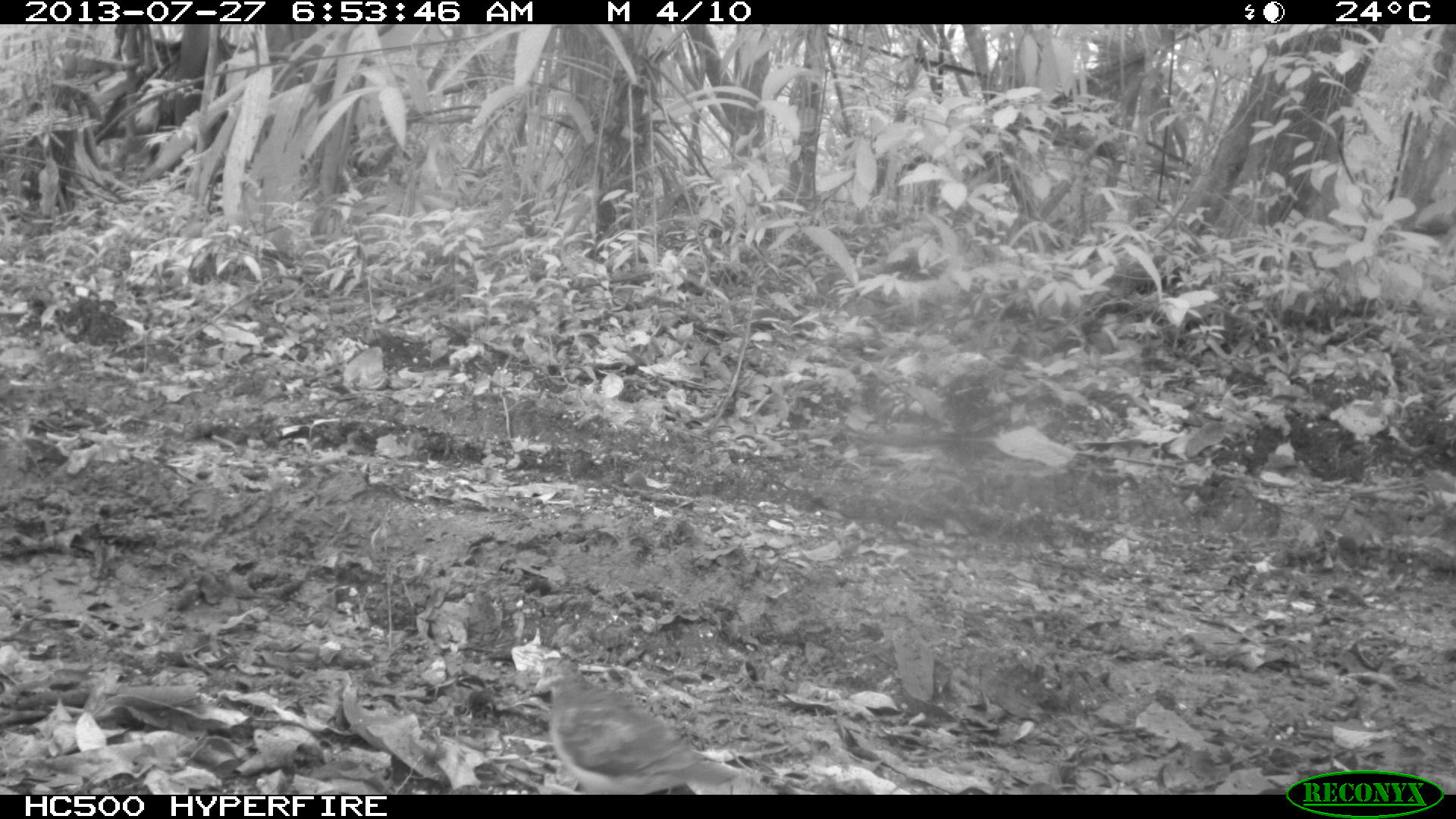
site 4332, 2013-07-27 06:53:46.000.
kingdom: Animalia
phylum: Chordata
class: Aves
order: Columbiformes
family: Columbidae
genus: Geotrygon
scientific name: Geotrygon montana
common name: ruddy quail-dove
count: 1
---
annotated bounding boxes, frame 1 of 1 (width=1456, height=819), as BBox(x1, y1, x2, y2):
geotrygon montana: BBox(532, 658, 742, 795)